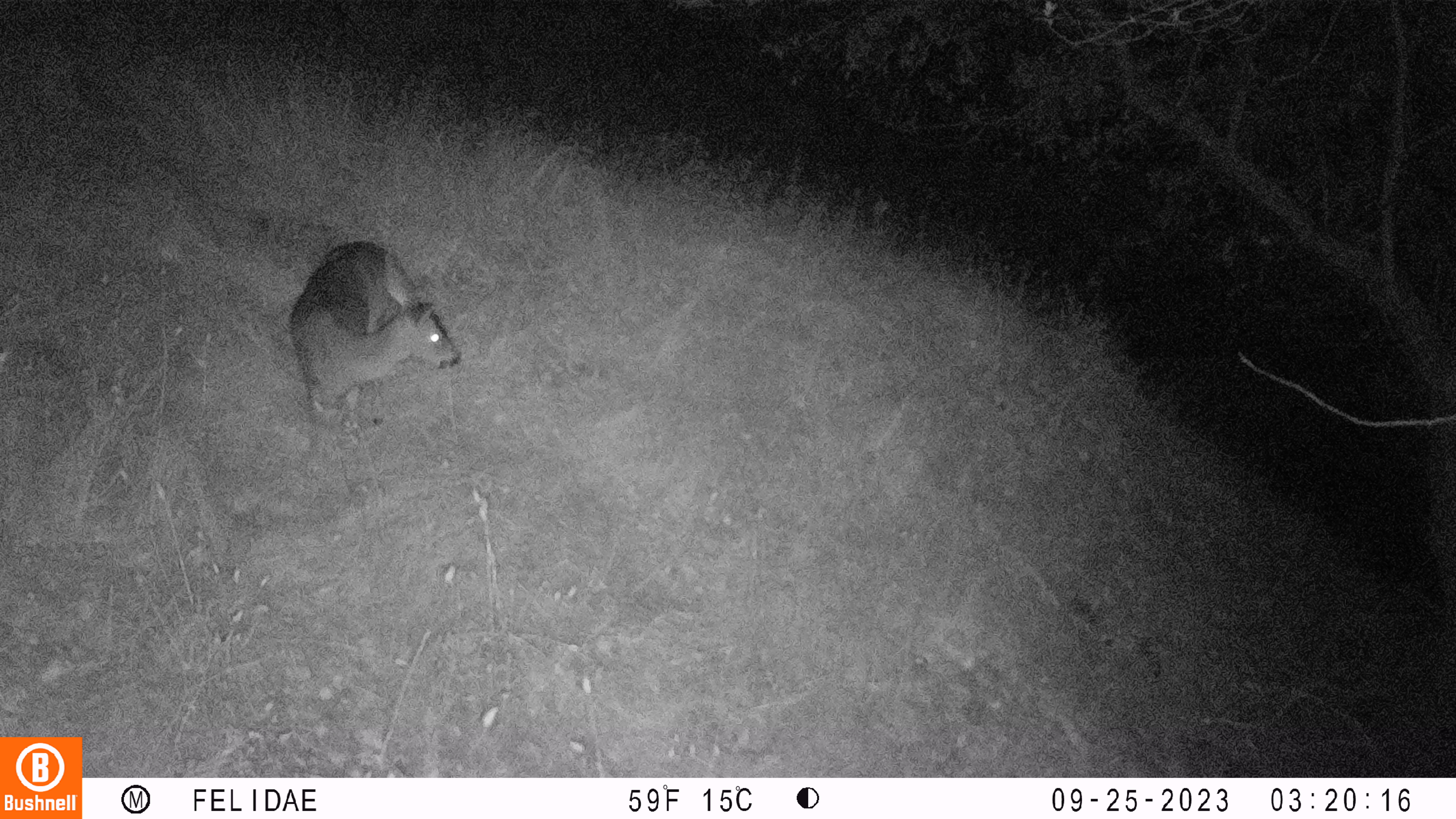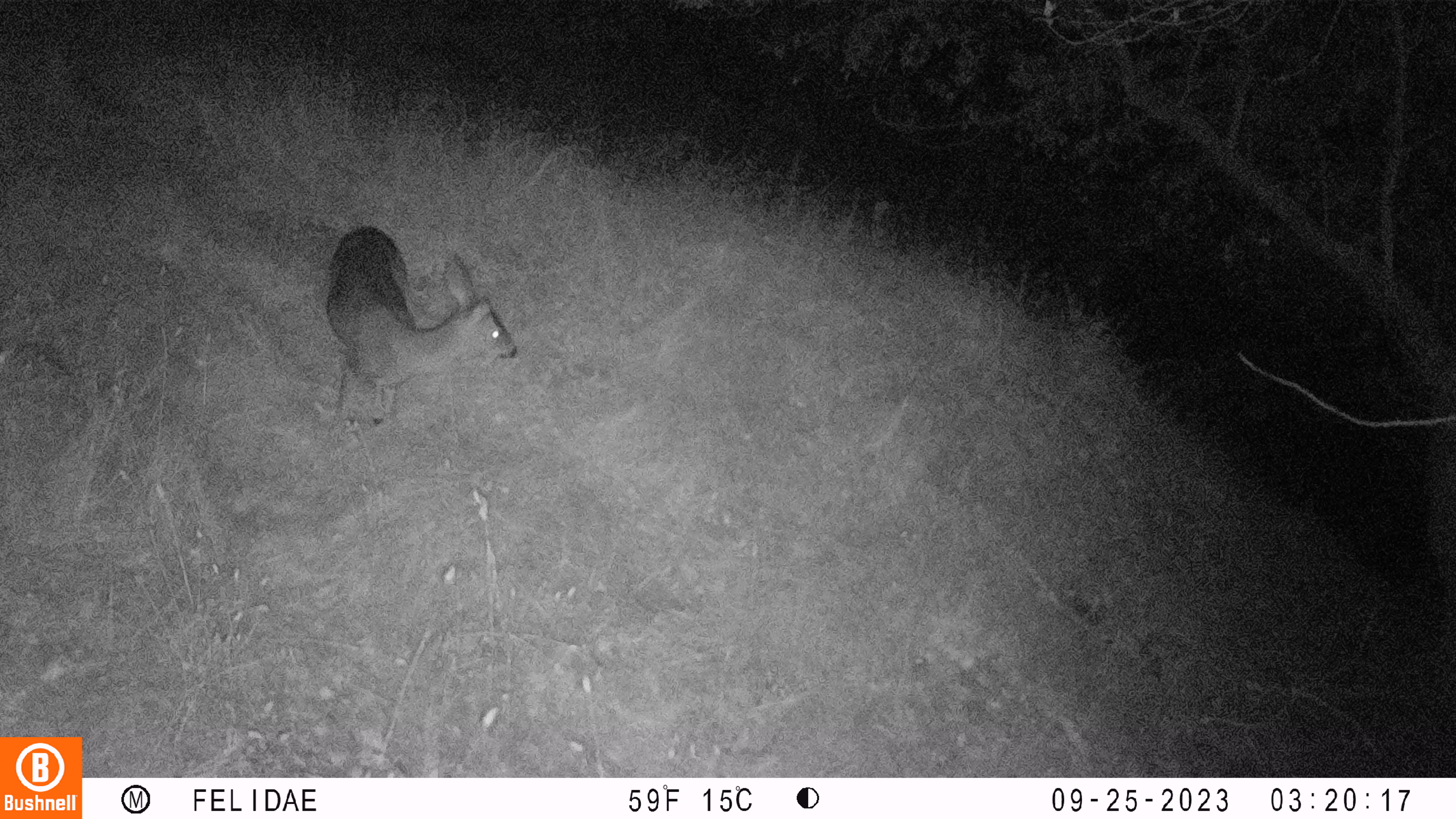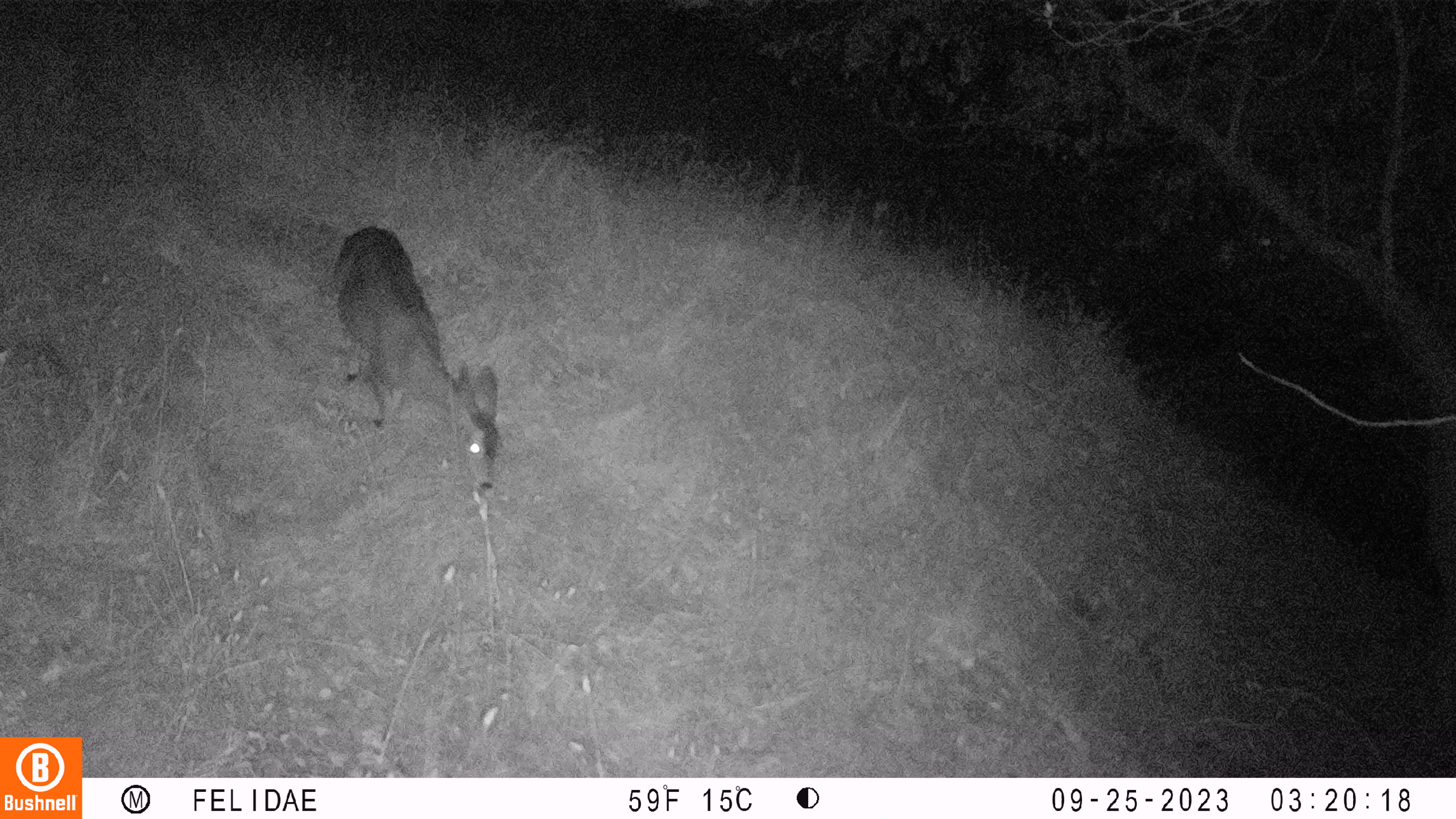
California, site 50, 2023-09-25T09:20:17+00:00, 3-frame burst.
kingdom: Animalia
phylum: Chordata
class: Mammalia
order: Artiodactyla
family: Cervidae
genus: Odocoileus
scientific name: Odocoileus hemionus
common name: mule deer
Mule deer (Odocoileus hemionus).